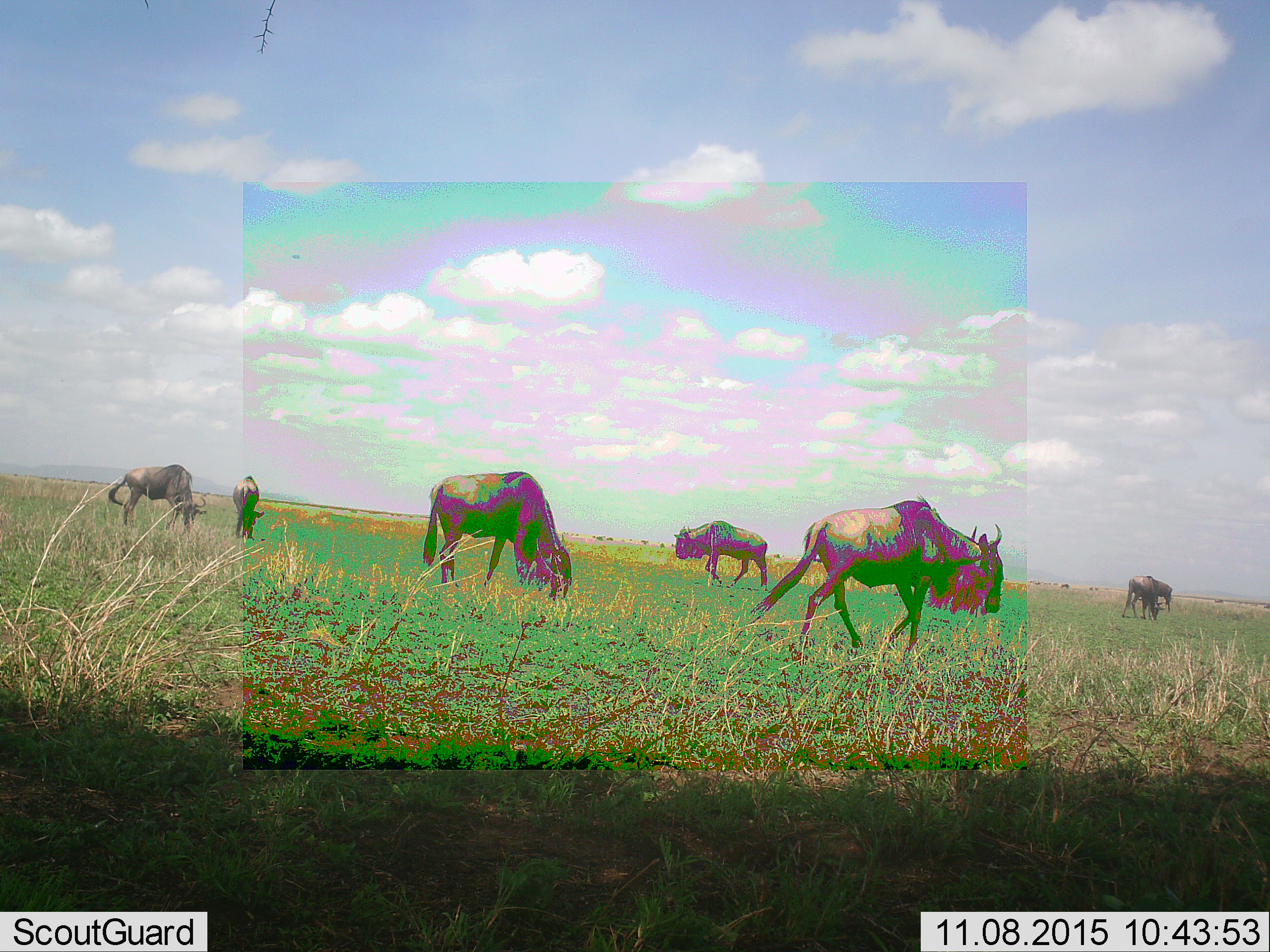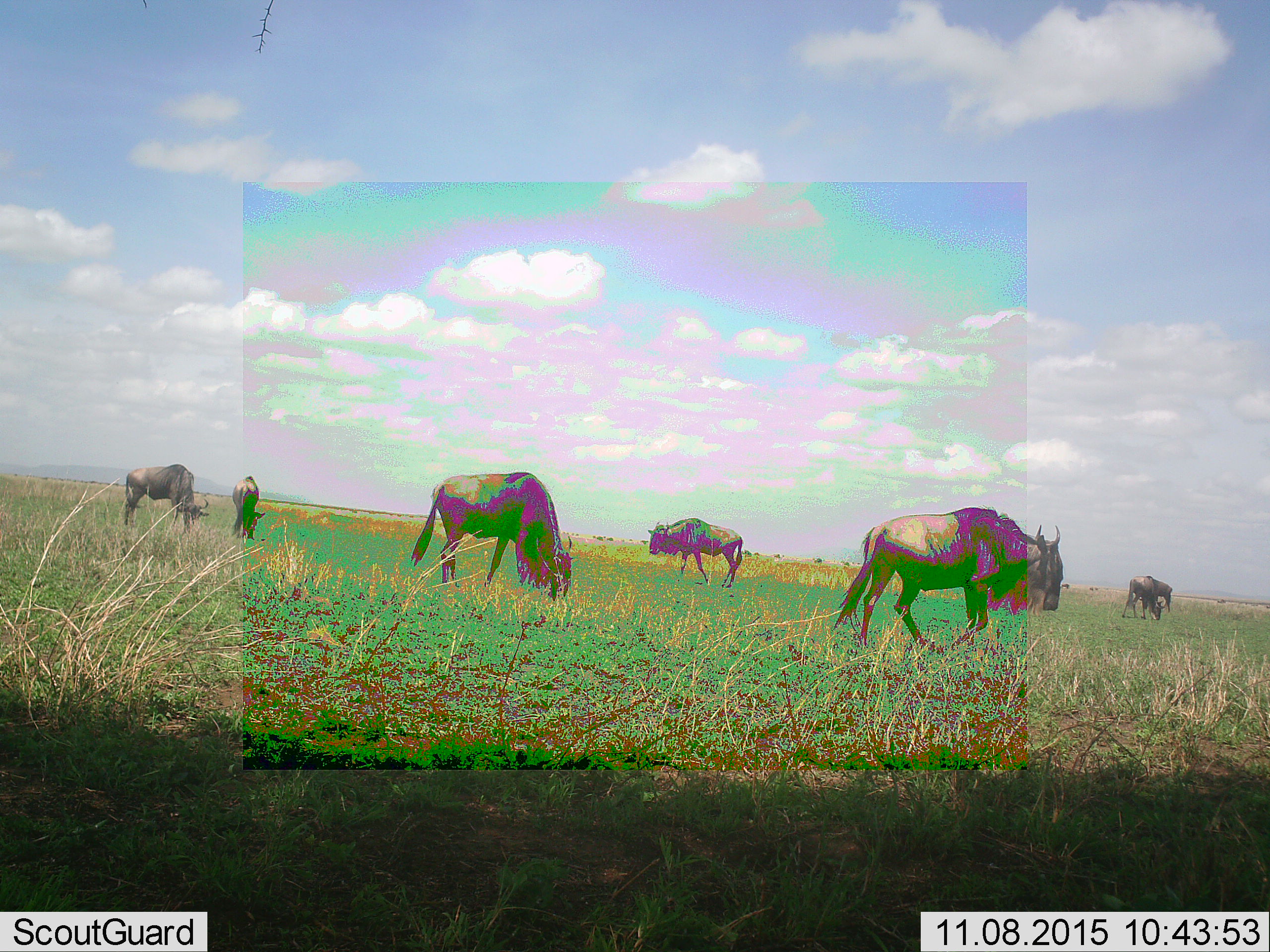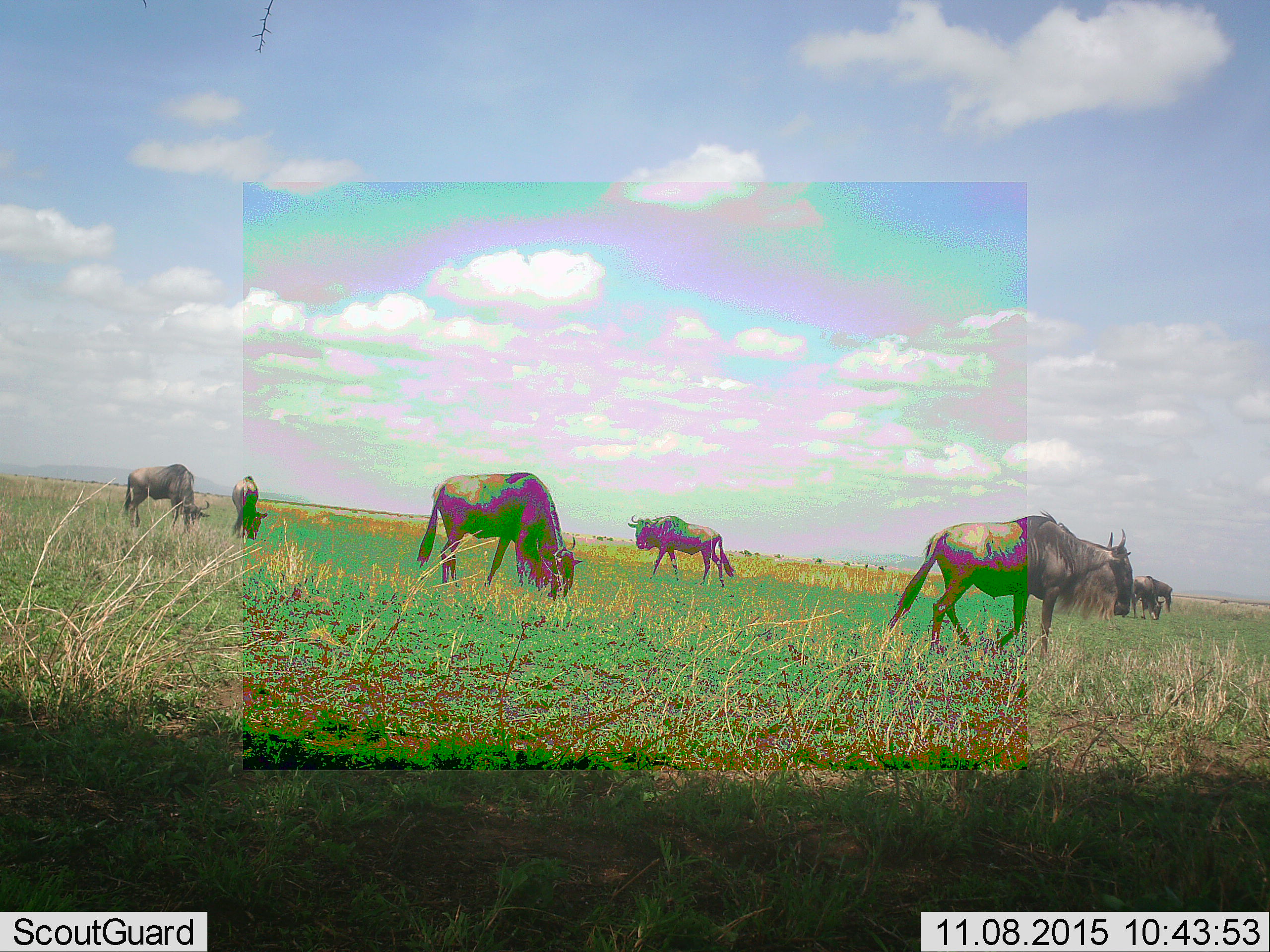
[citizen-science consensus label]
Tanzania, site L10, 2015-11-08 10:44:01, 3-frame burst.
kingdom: Animalia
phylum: Chordata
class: Mammalia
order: Artiodactyla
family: Bovidae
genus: Connochaetes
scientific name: Connochaetes taurinus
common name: blue wildebeest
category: wildebeest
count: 7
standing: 90%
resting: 0%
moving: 70%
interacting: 0%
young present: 0%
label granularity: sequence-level